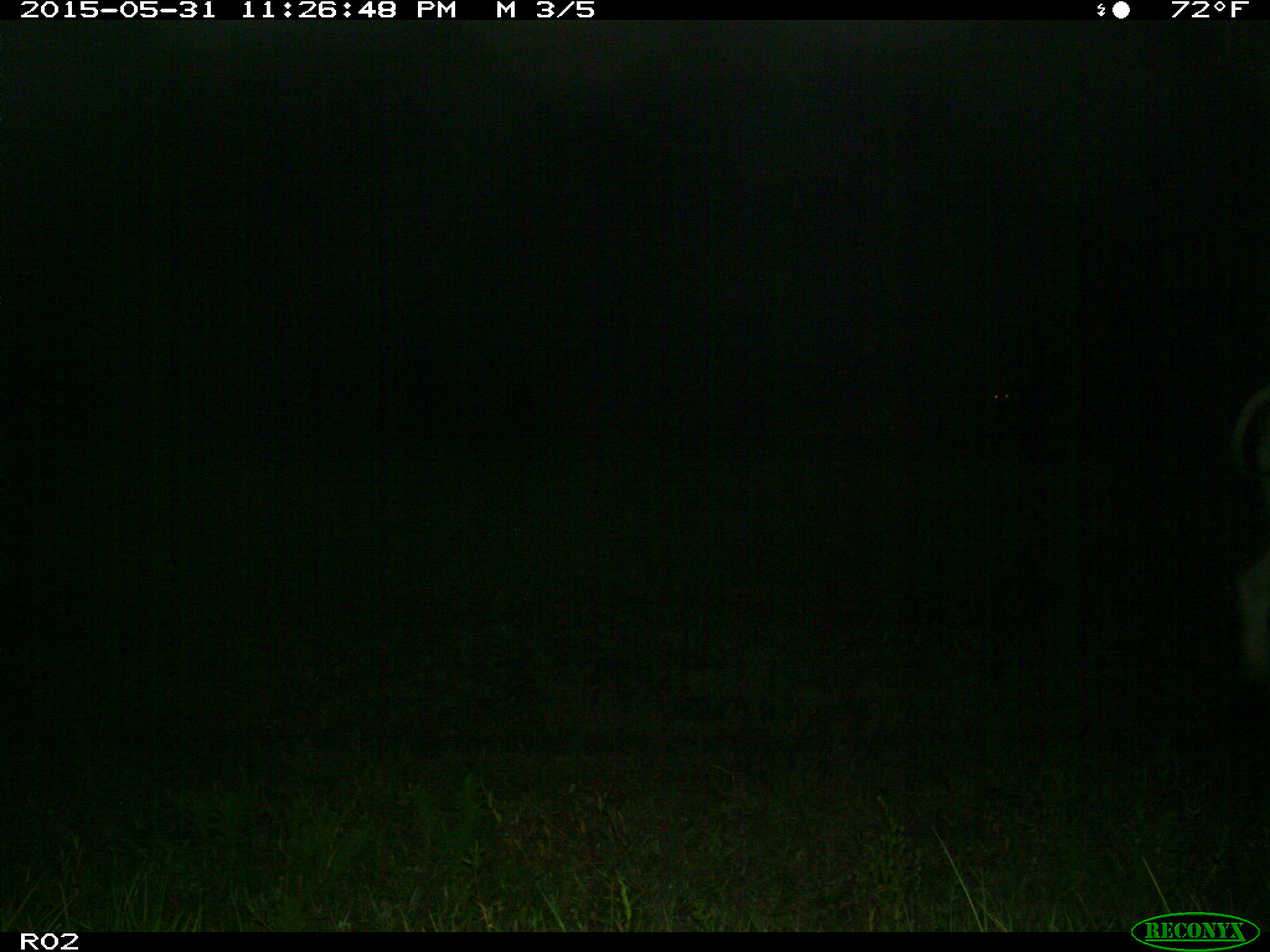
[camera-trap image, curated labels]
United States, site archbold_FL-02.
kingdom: Animalia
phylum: Chordata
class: Mammalia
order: Artiodactyla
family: Bovidae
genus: Bos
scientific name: Bos taurus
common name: domestic cow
Bos taurus (domestic cow).